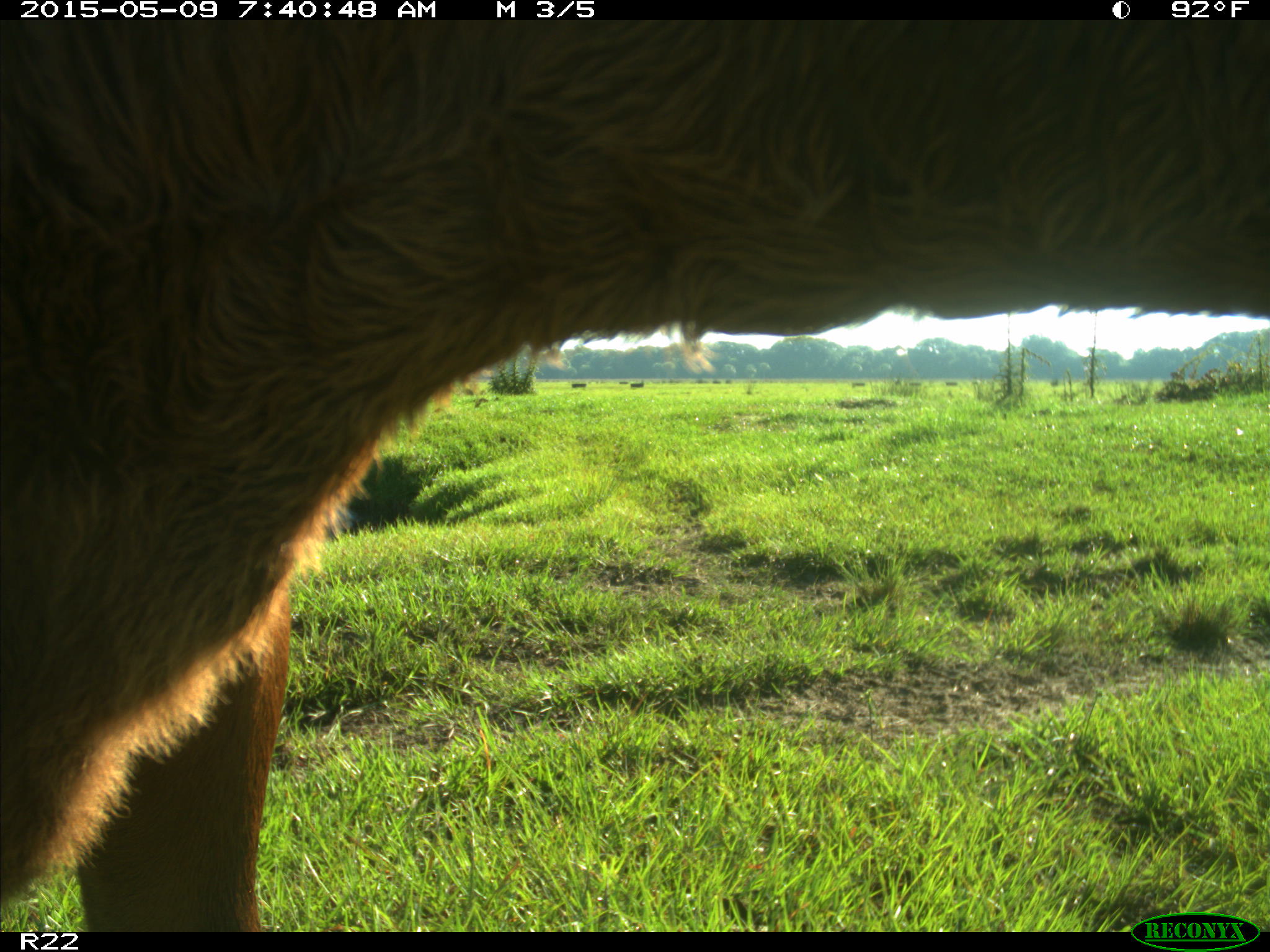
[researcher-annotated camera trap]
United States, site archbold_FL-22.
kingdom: Animalia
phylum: Chordata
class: Mammalia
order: Artiodactyla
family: Bovidae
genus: Bos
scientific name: Bos taurus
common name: domestic cow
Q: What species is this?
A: Bos taurus (domestic cow).